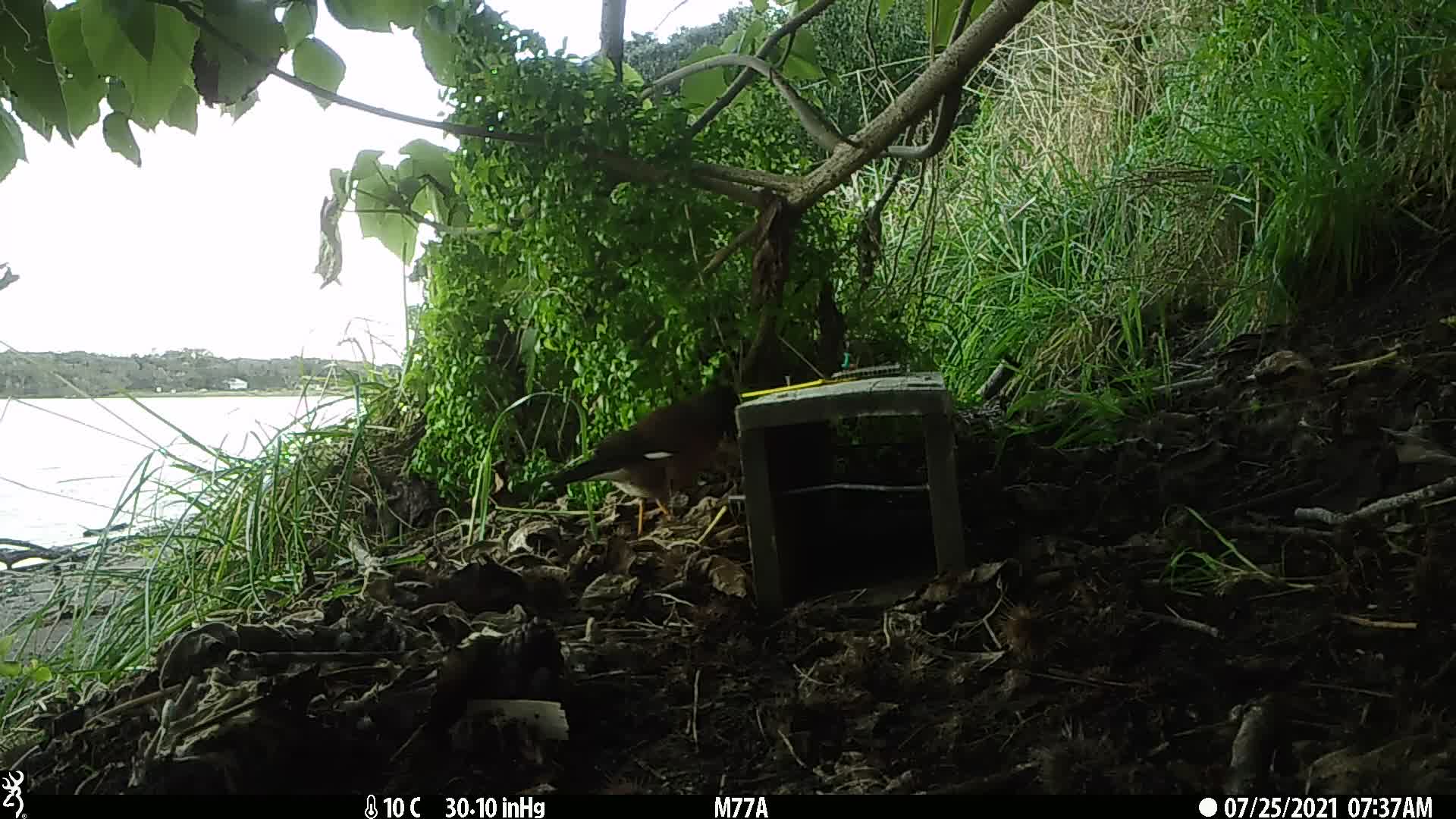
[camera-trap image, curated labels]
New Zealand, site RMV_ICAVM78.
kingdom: Animalia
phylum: Chordata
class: Aves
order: Passeriformes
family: Sturnidae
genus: Acridotheres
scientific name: Acridotheres tristis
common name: common myna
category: myna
Myna (common myna) (Acridotheres tristis).